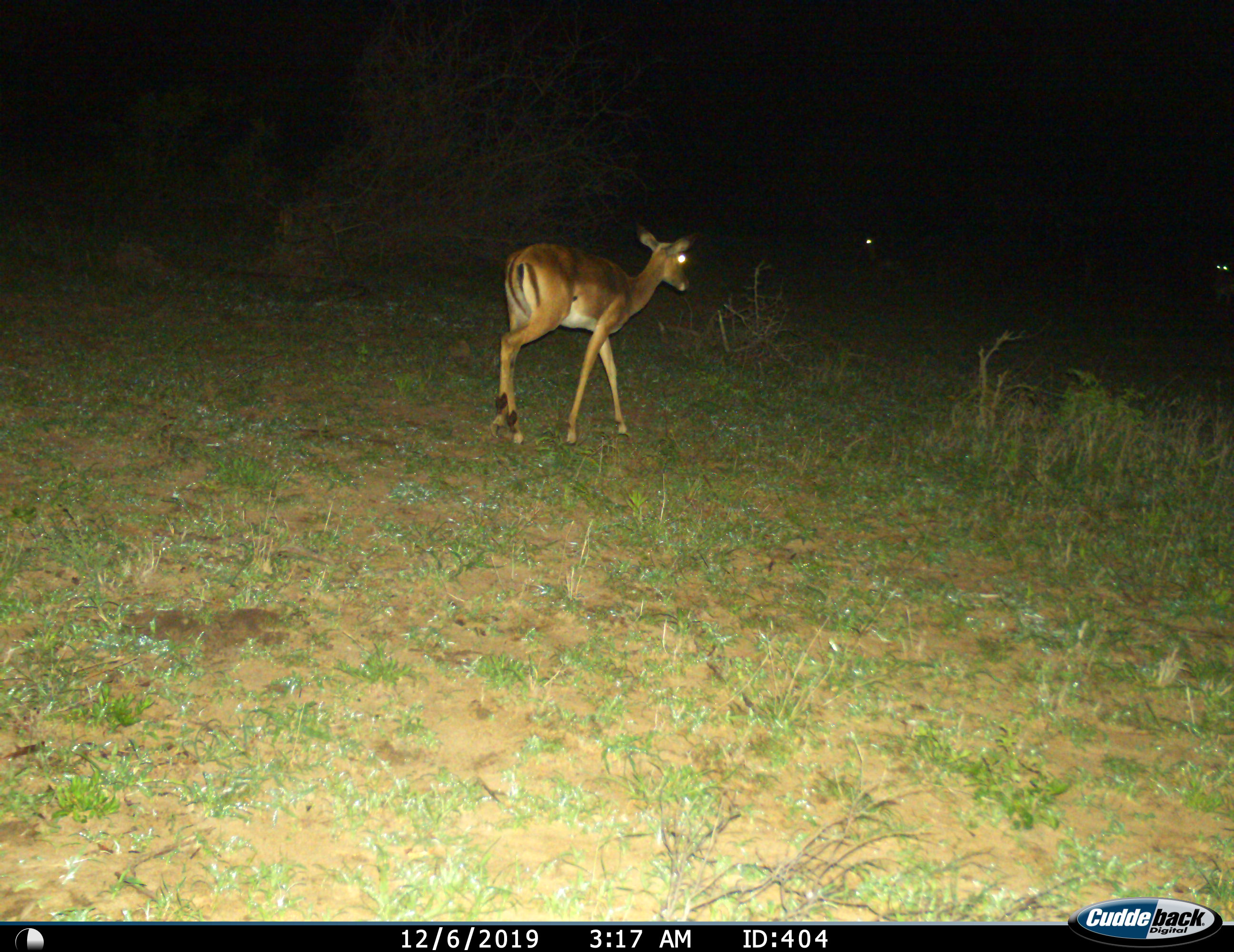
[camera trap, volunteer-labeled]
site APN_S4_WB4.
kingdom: Animalia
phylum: Chordata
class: Mammalia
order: Artiodactyla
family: Bovidae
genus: Aepyceros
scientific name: Aepyceros melampus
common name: impala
Impala (Aepyceros melampus), count 1. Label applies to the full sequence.